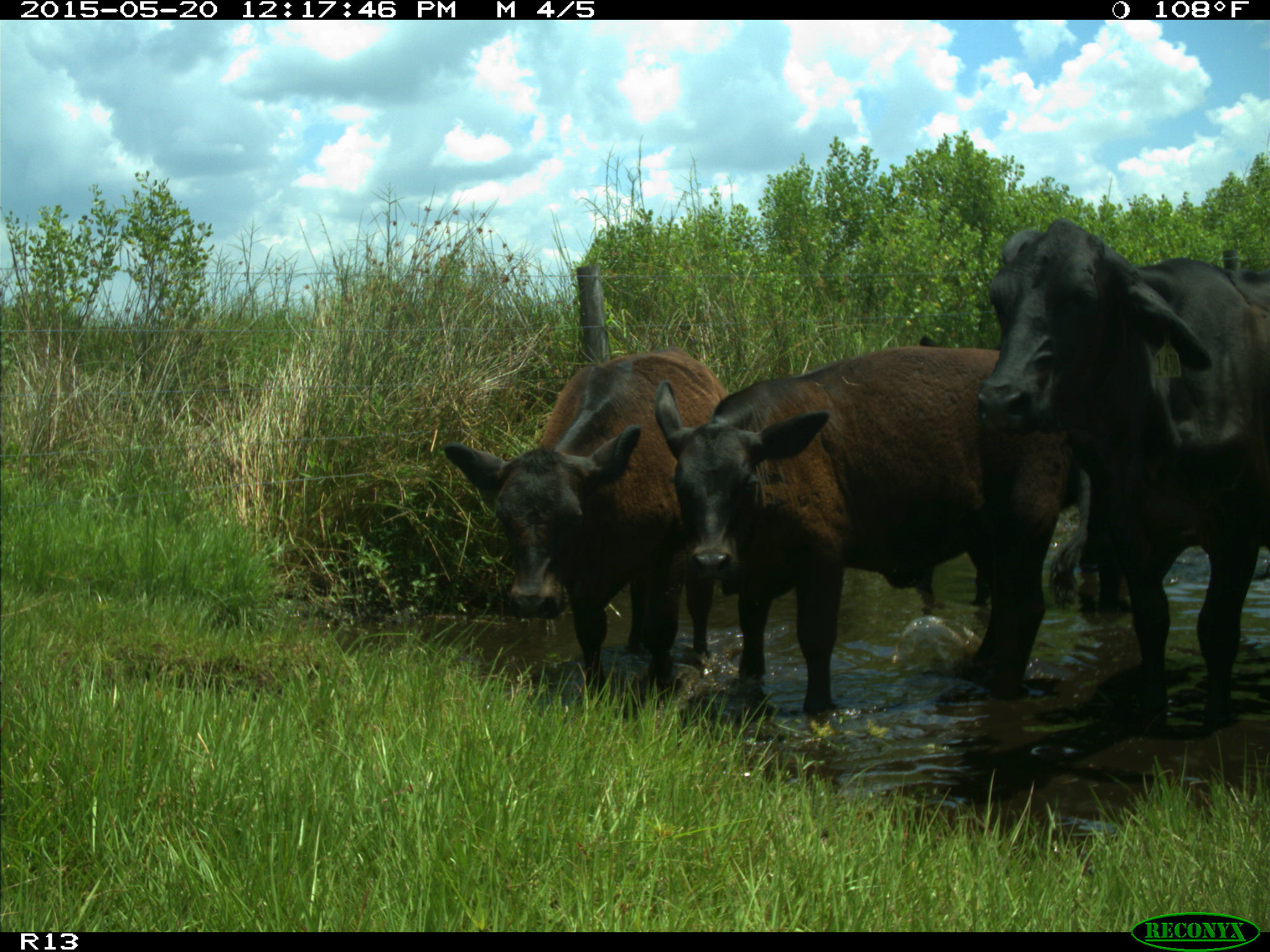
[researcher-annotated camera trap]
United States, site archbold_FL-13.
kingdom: Animalia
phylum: Chordata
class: Mammalia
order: Artiodactyla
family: Bovidae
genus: Bos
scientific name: Bos taurus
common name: domestic cow